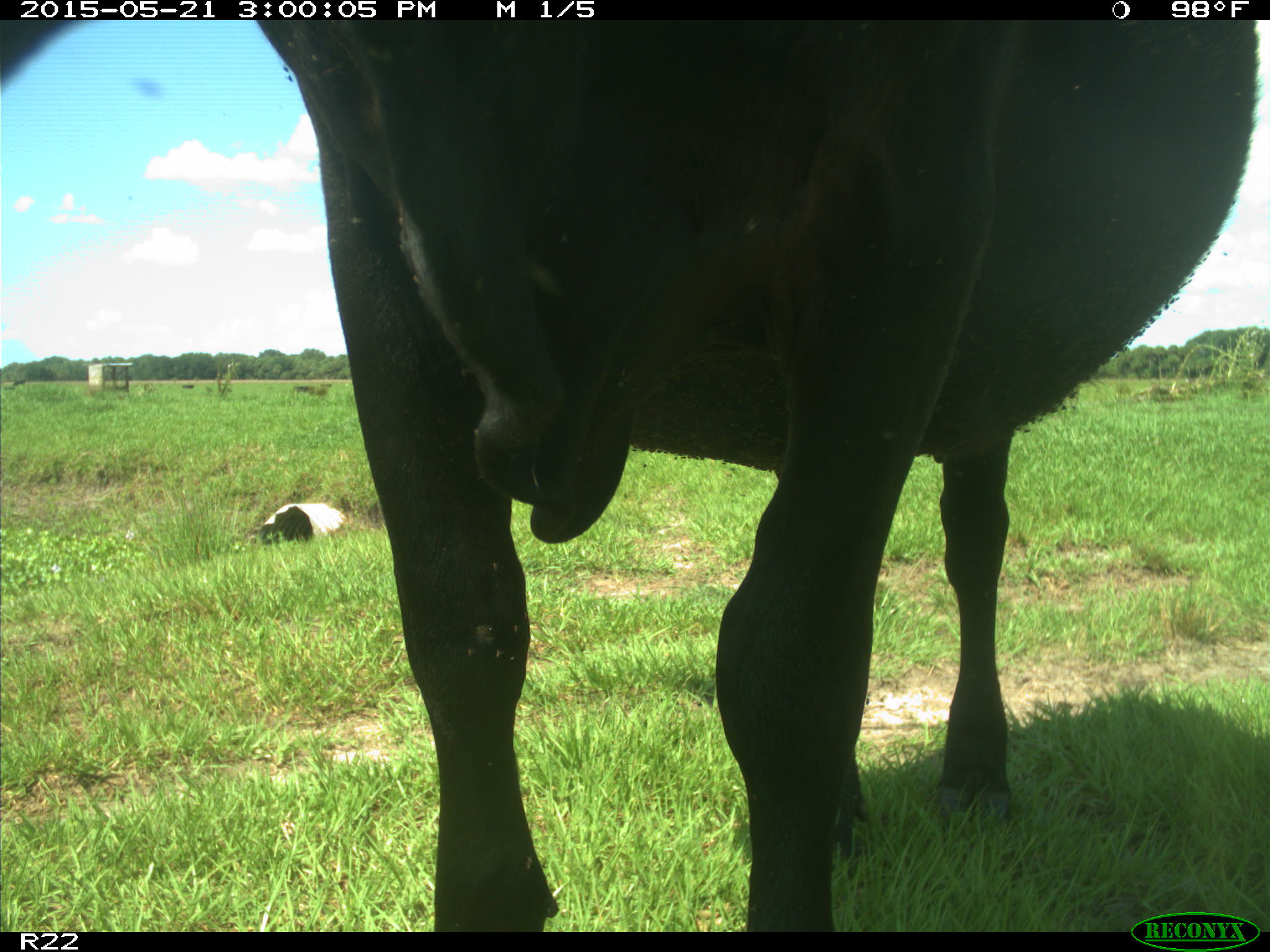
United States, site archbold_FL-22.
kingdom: Animalia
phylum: Chordata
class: Mammalia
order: Artiodactyla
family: Bovidae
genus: Bos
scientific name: Bos taurus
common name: domestic cow